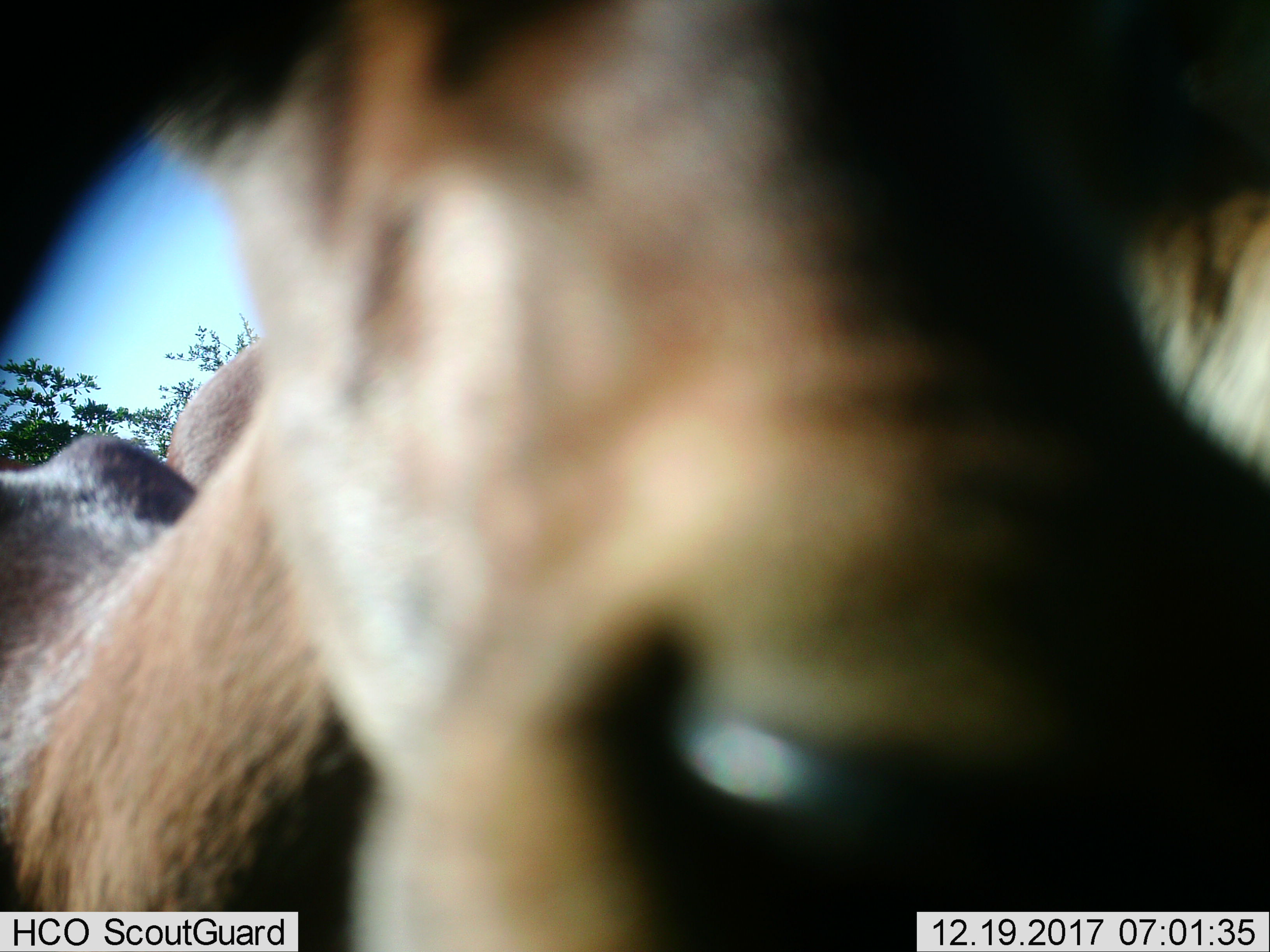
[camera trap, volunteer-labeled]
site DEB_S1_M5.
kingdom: Animalia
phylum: Chordata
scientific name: Vertebrata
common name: domestic animal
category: domesticanimal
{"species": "domesticanimal (domestic animal) (Vertebrata)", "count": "2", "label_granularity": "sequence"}